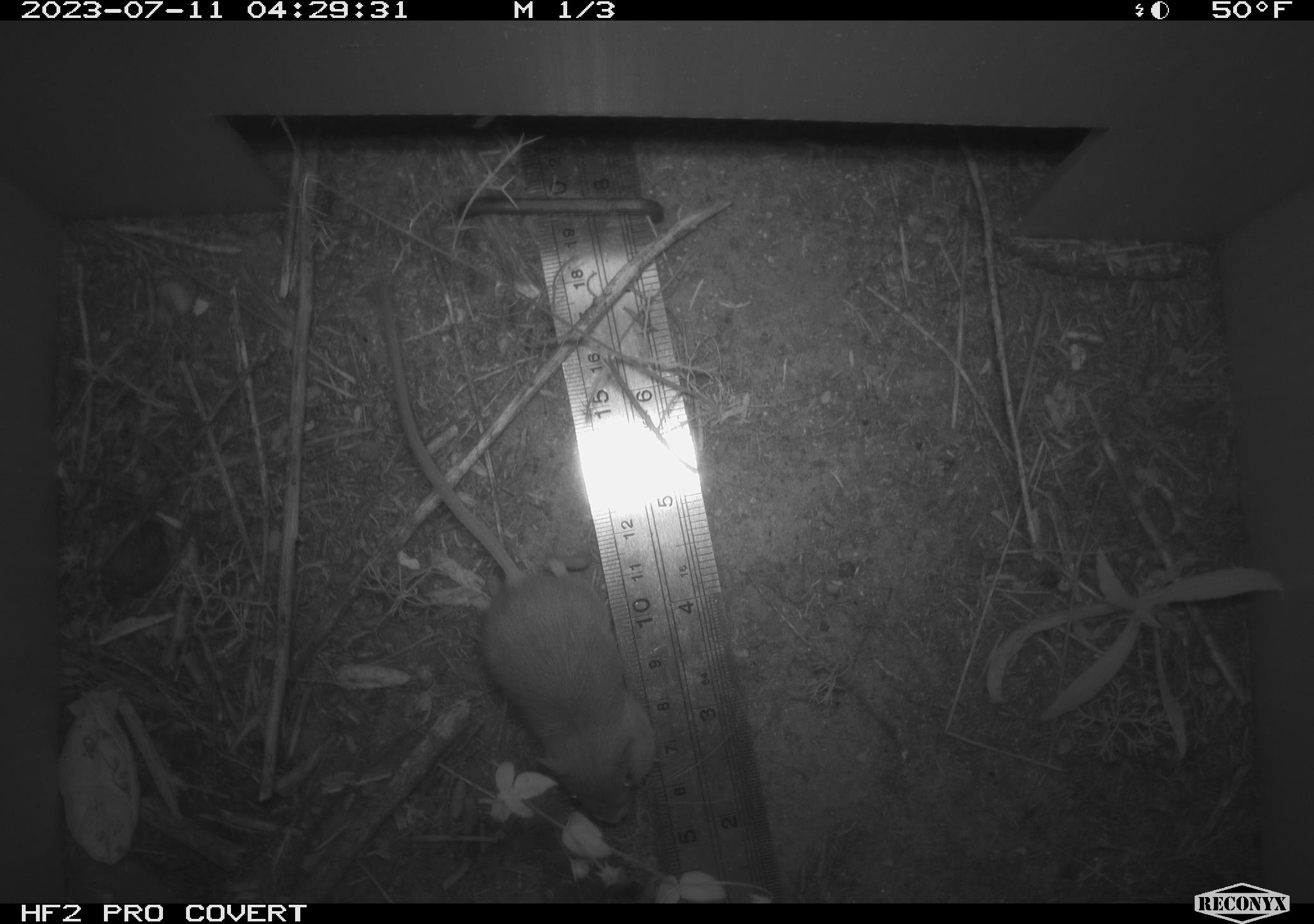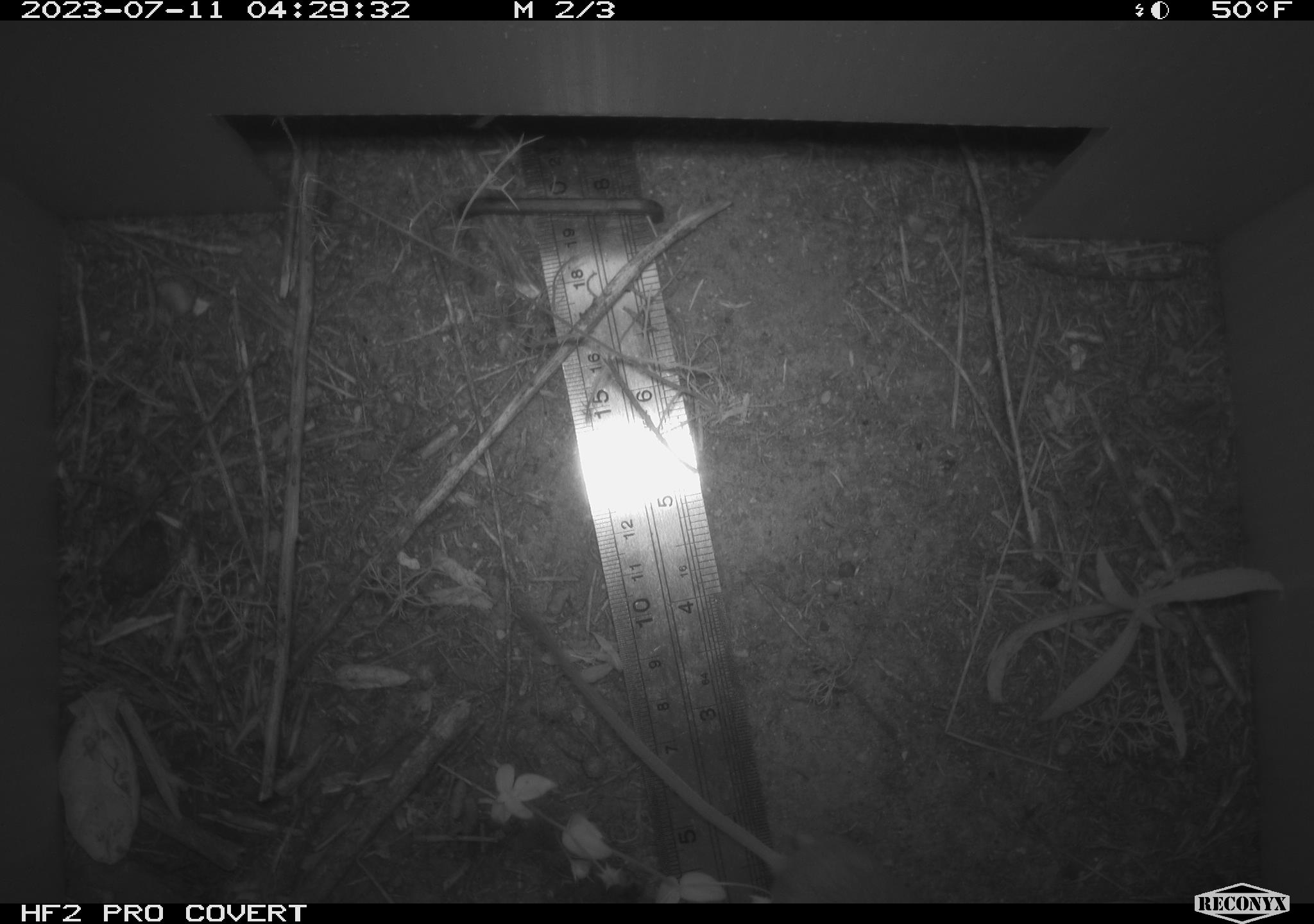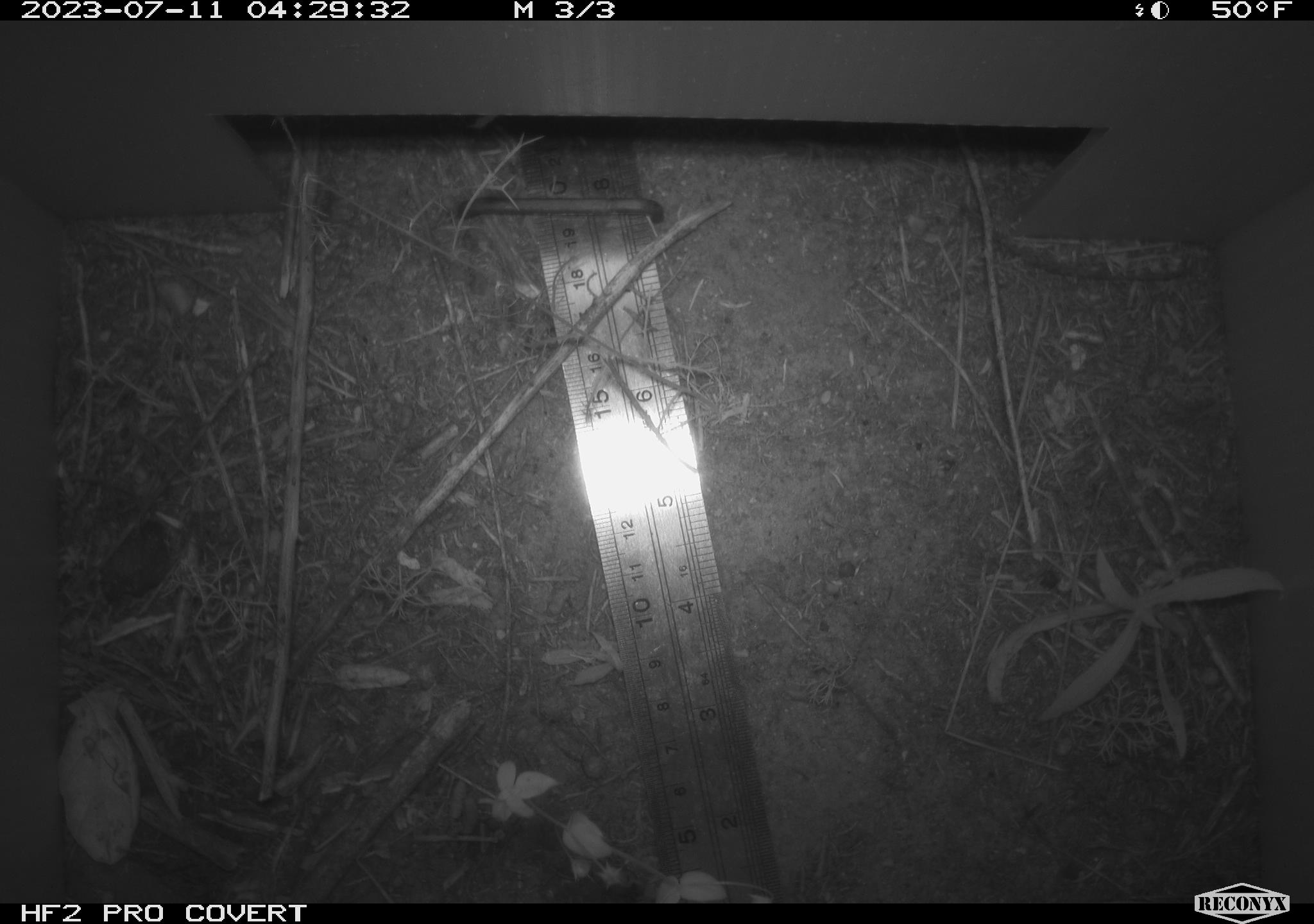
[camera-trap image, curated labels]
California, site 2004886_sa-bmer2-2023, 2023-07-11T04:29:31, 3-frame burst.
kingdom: Animalia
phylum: Chordata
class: Mammalia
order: Rodentia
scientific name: Rodentia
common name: mouse species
Mouse species (Rodentia).